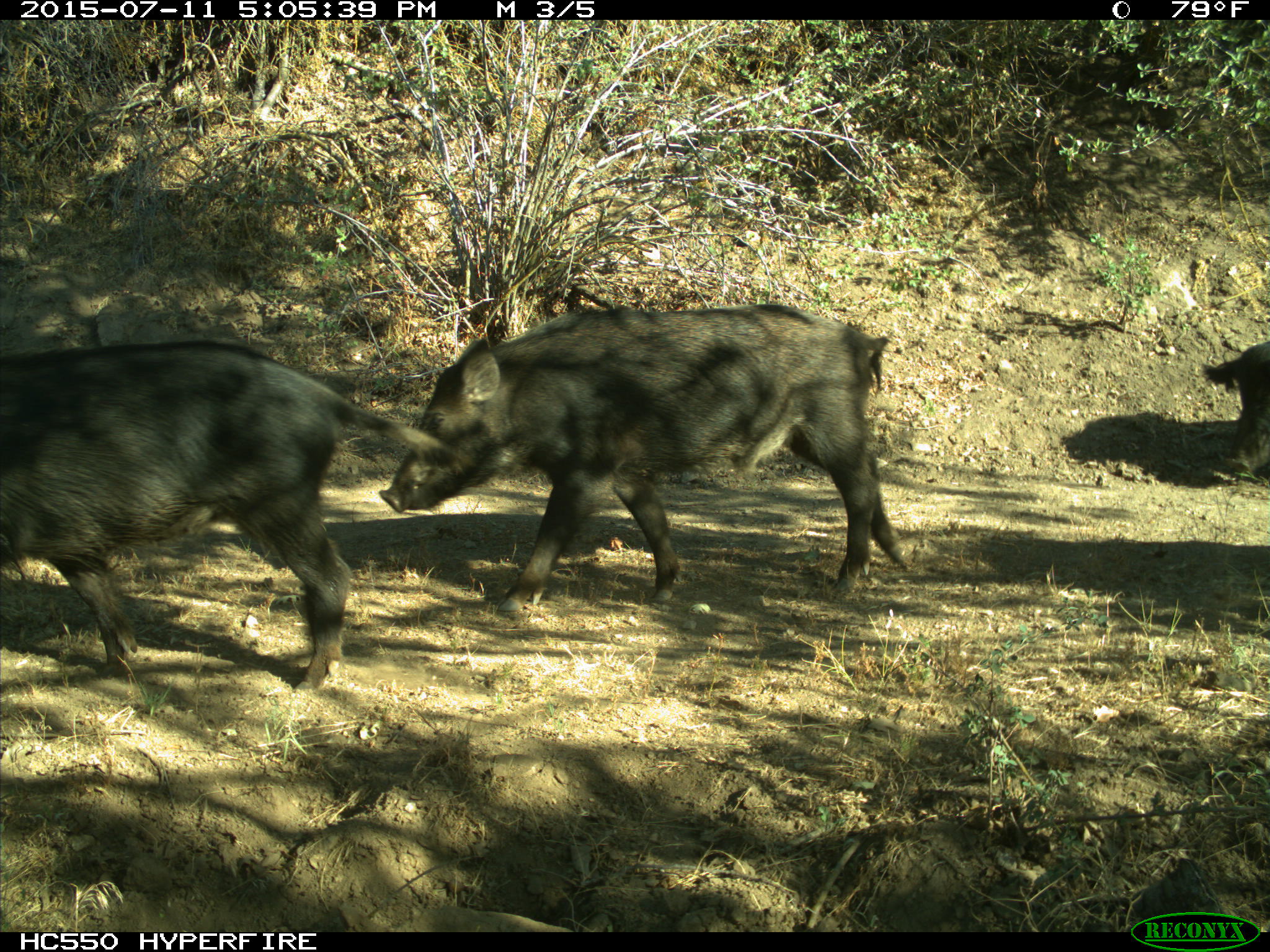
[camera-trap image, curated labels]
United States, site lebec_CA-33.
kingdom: Animalia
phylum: Chordata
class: Mammalia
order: Artiodactyla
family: Suidae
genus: Sus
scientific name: Sus scrofa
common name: wild boar